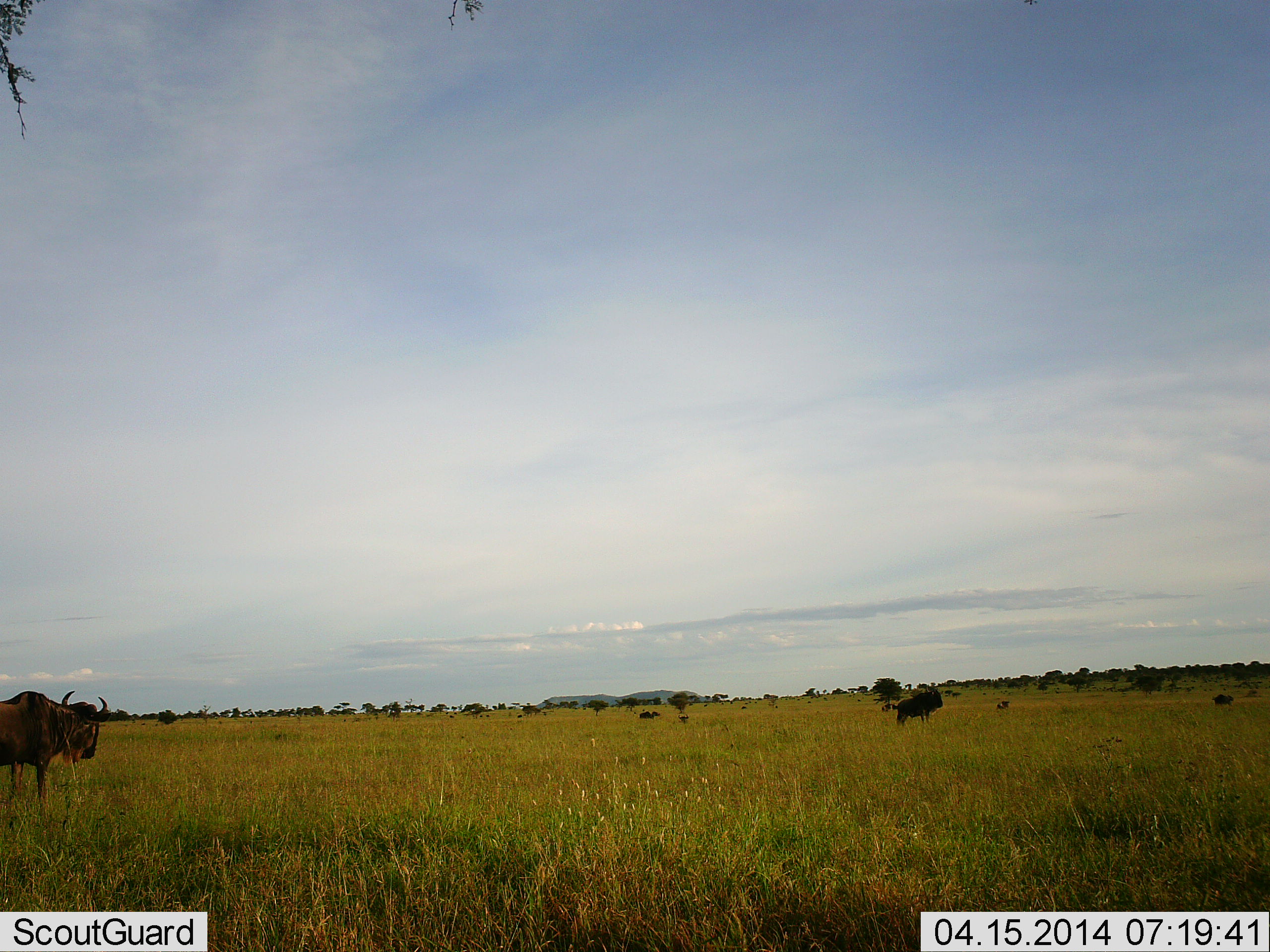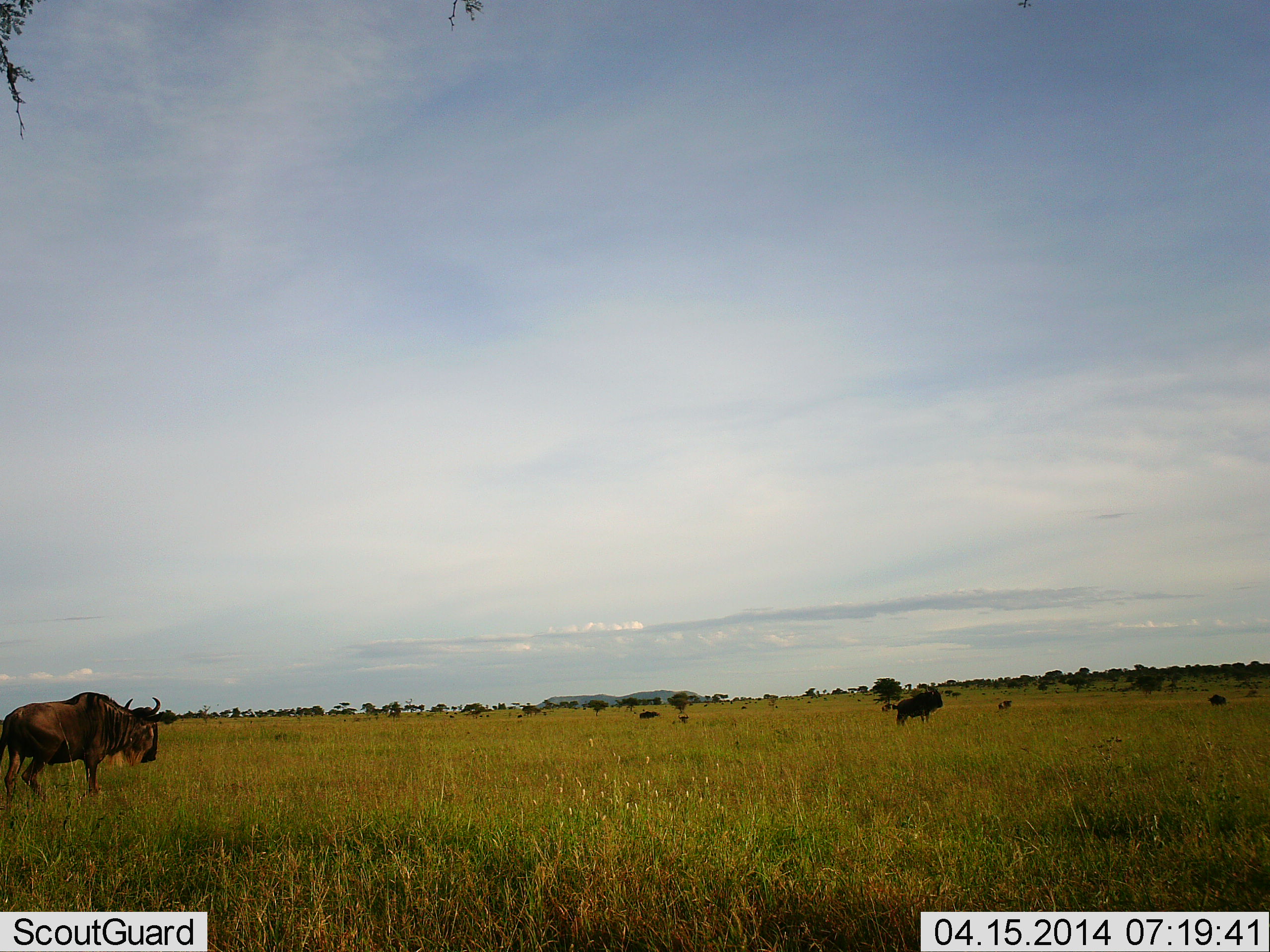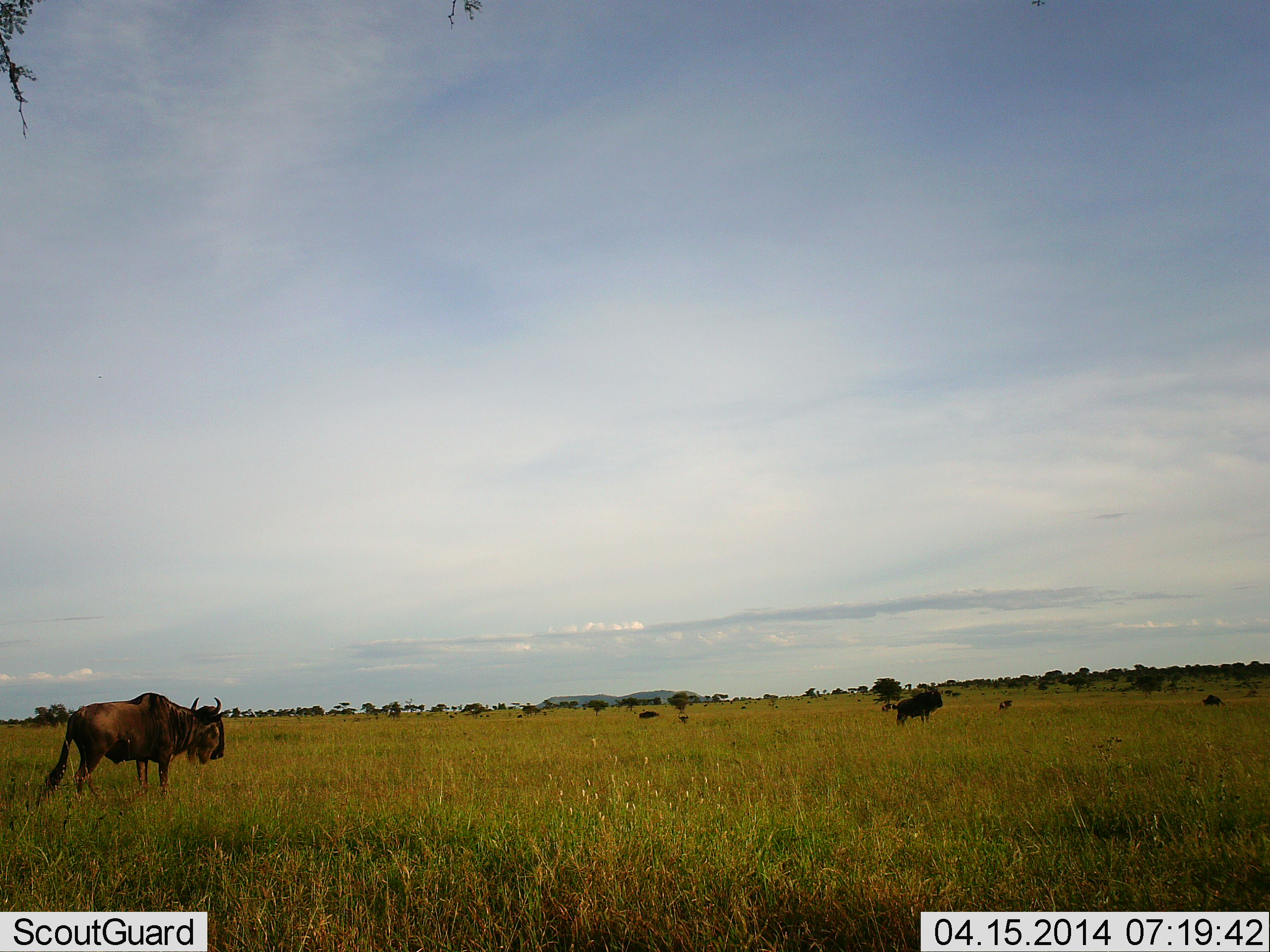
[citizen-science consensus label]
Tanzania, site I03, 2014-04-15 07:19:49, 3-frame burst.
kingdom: Animalia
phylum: Chordata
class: Mammalia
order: Artiodactyla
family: Bovidae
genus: Connochaetes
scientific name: Connochaetes taurinus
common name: blue wildebeest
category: wildebeest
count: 3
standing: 30%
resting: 10%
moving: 70%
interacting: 0%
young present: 0%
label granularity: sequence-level